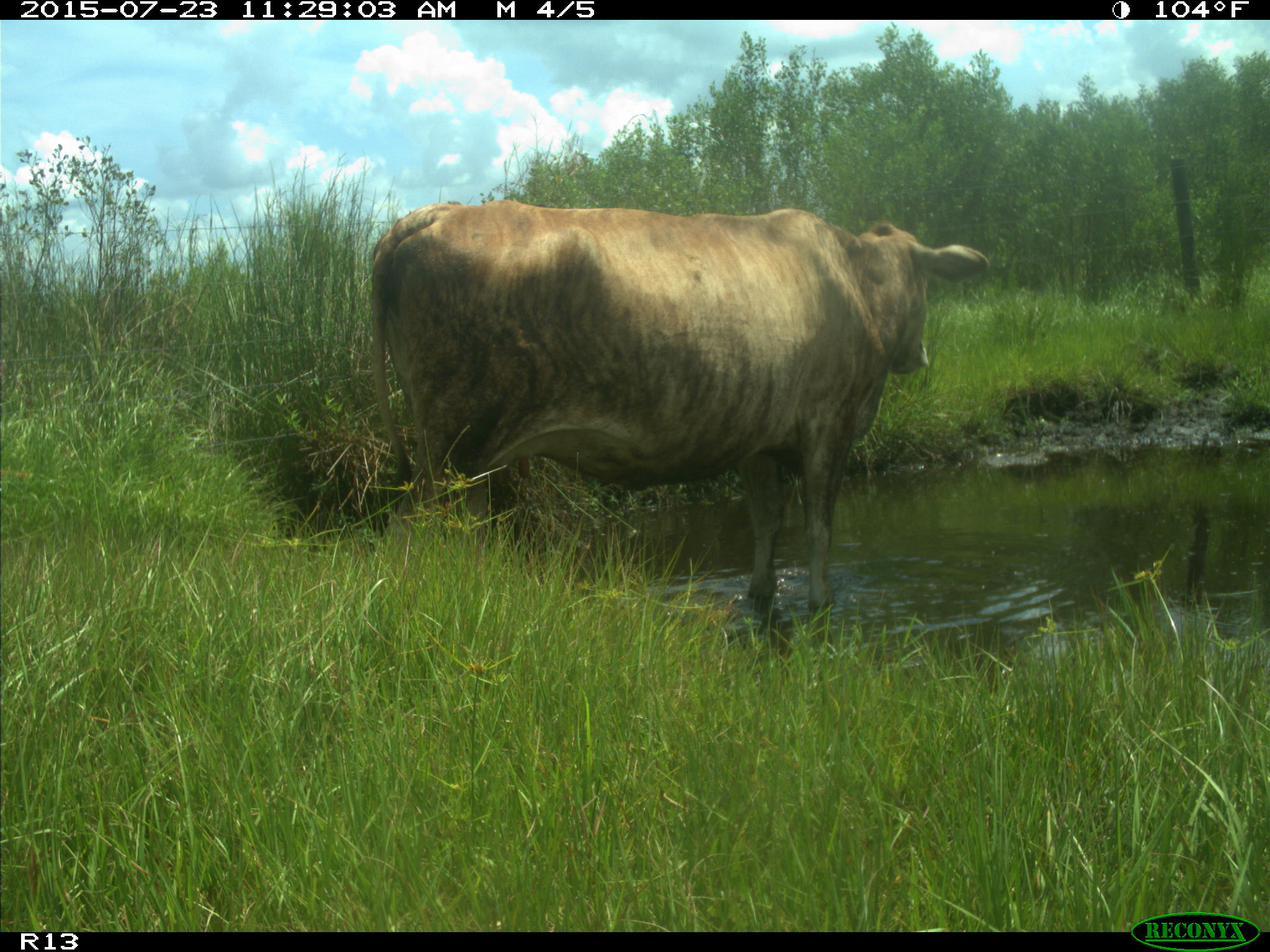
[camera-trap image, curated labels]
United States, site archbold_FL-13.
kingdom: Animalia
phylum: Chordata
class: Mammalia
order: Artiodactyla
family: Bovidae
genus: Bos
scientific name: Bos taurus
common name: domestic cow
Bos taurus (domestic cow).